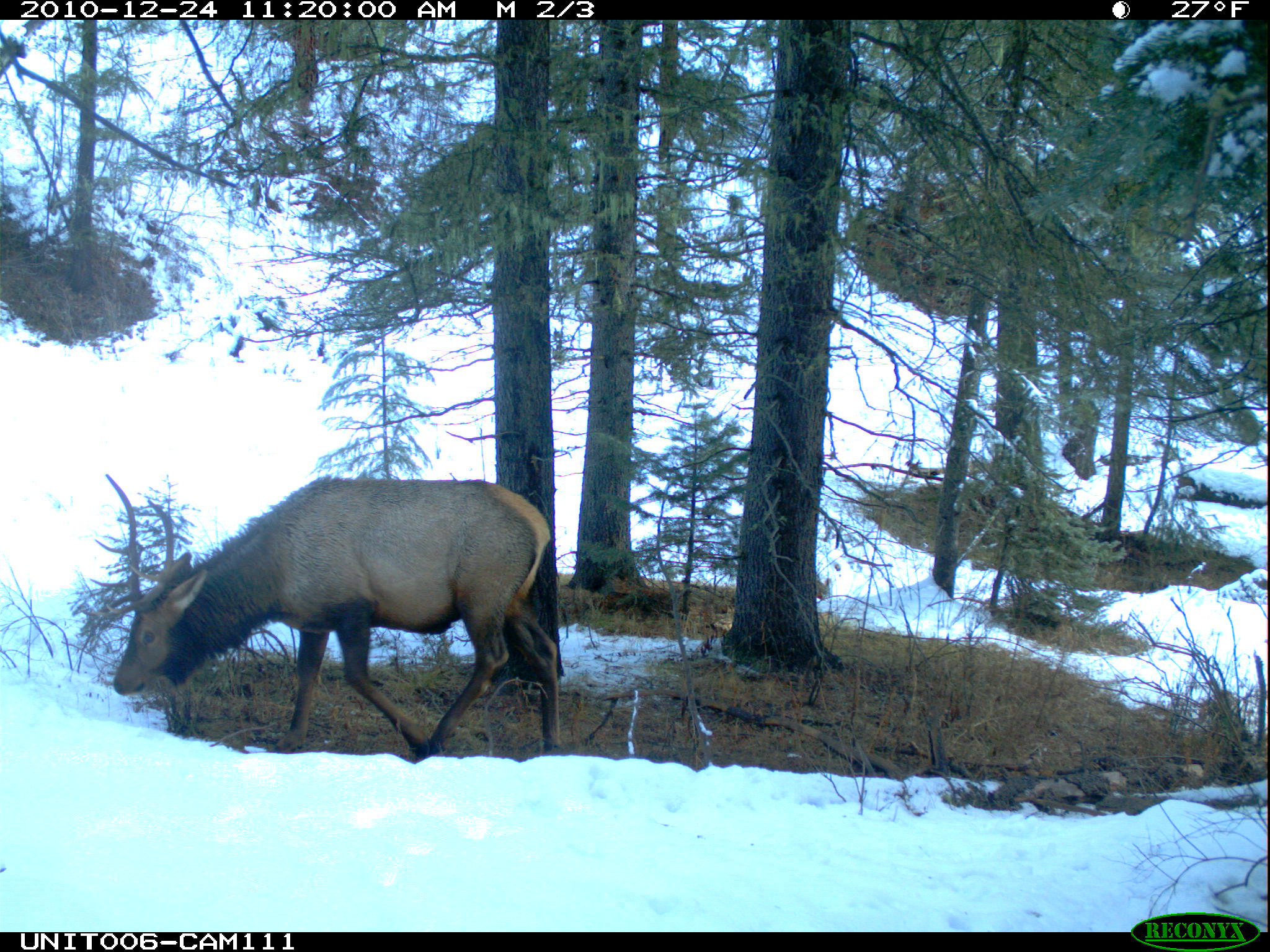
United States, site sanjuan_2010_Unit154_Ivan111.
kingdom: Animalia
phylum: Chordata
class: Mammalia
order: Artiodactyla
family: Cervidae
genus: Cervus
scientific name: Cervus elaphus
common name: red deer